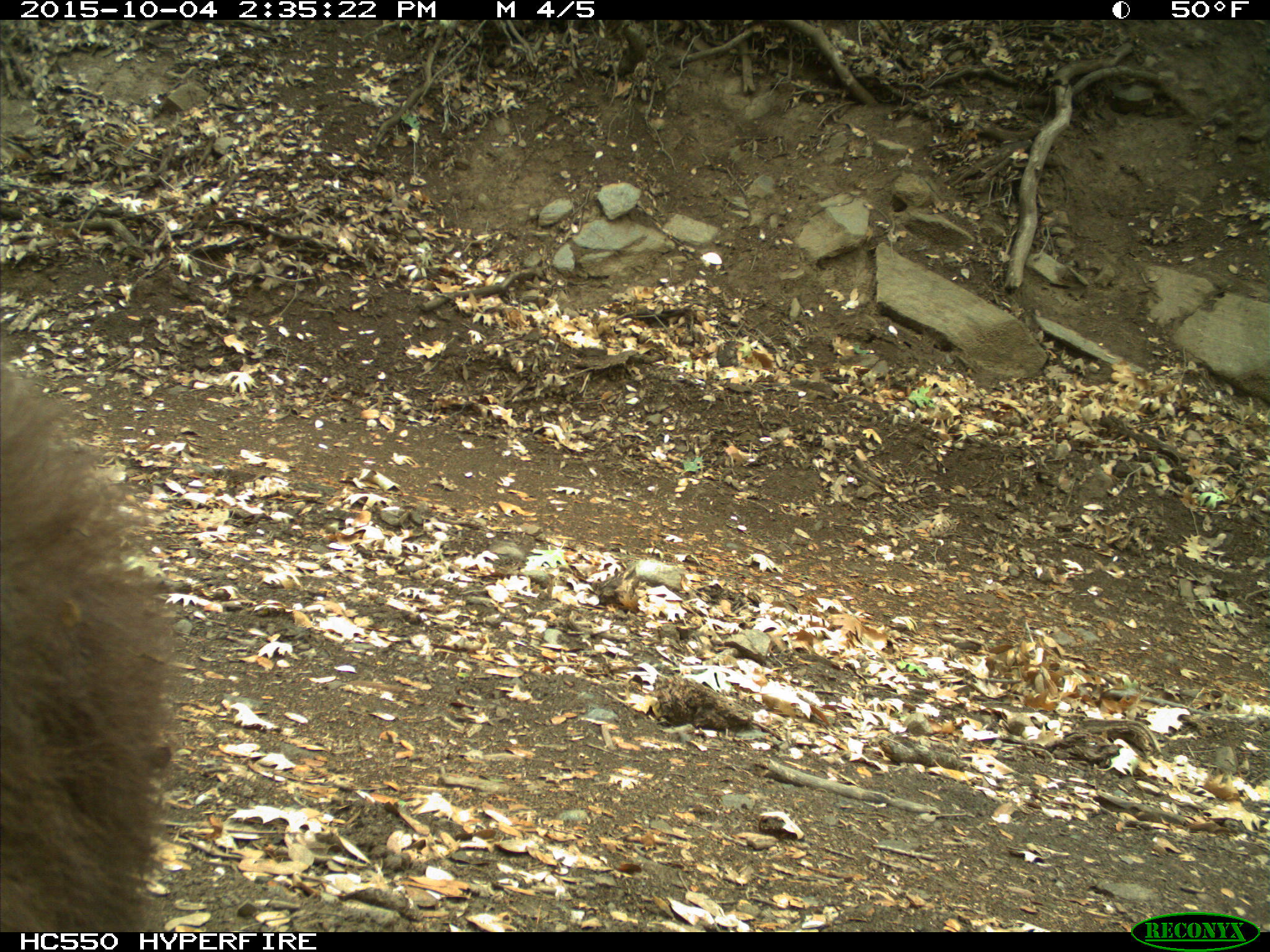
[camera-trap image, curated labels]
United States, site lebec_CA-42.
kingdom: Animalia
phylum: Chordata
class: Mammalia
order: Carnivora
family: Ursidae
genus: Ursus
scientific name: Ursus americanus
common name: american black bear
Ursus americanus (american black bear).